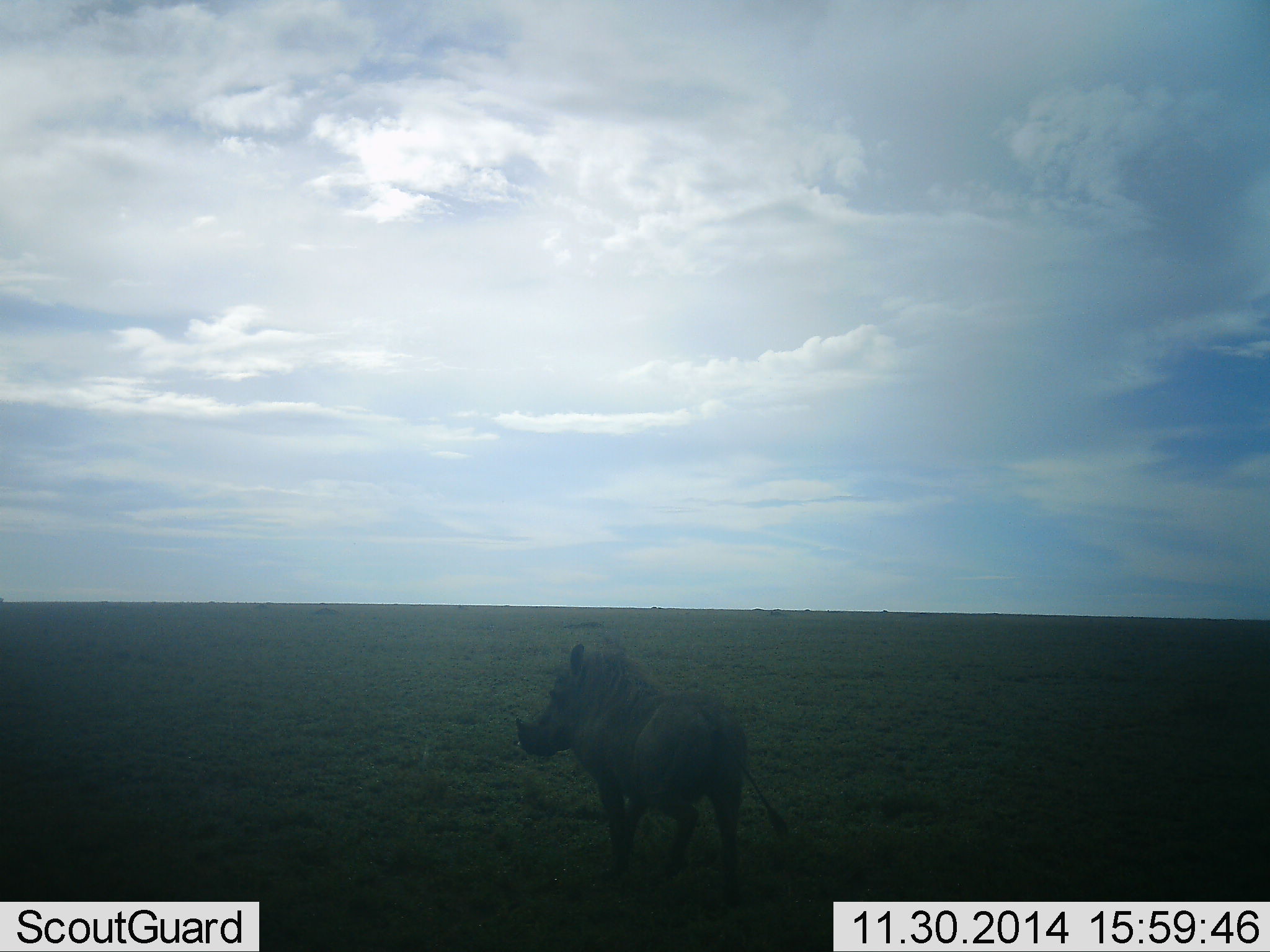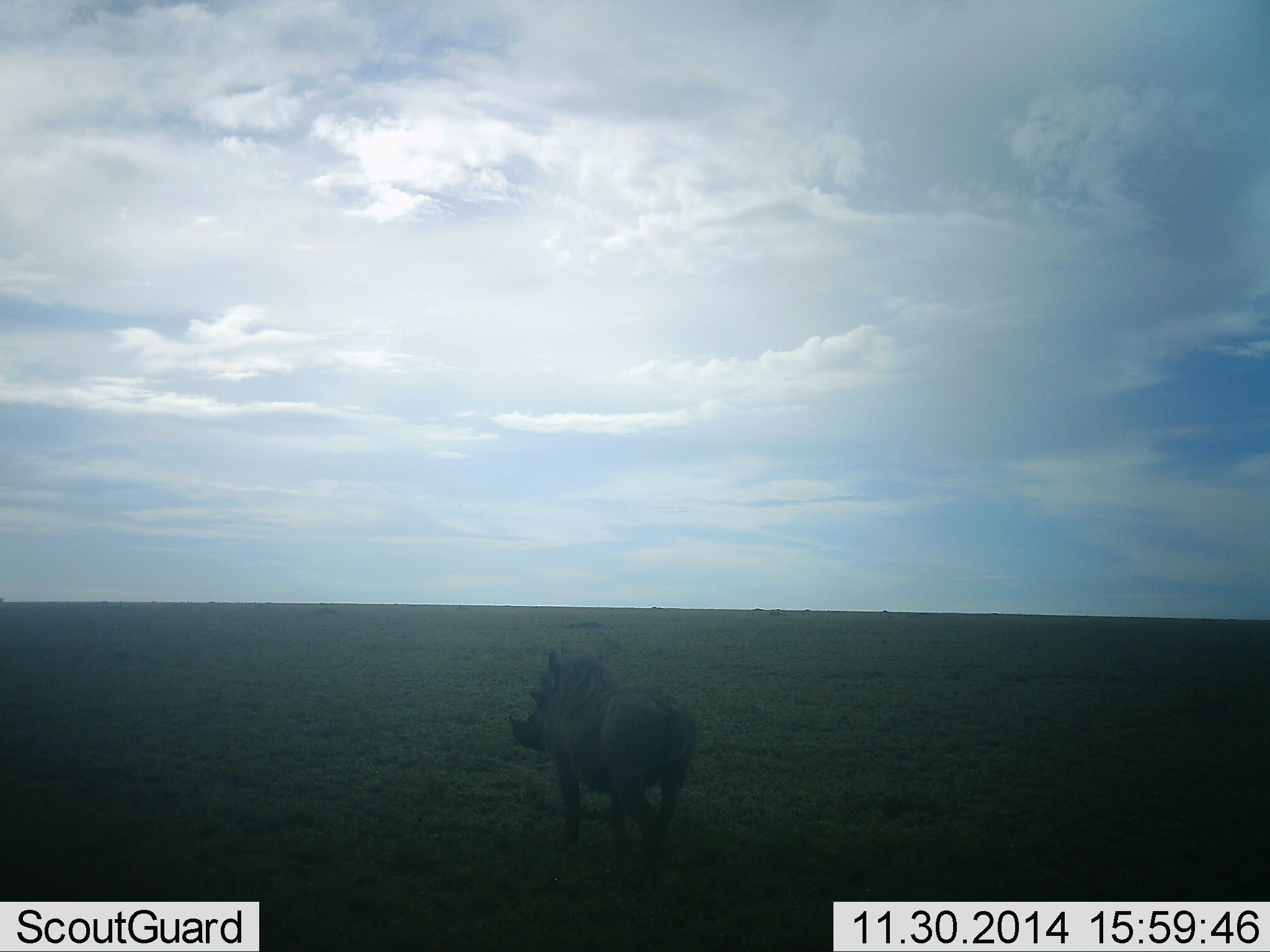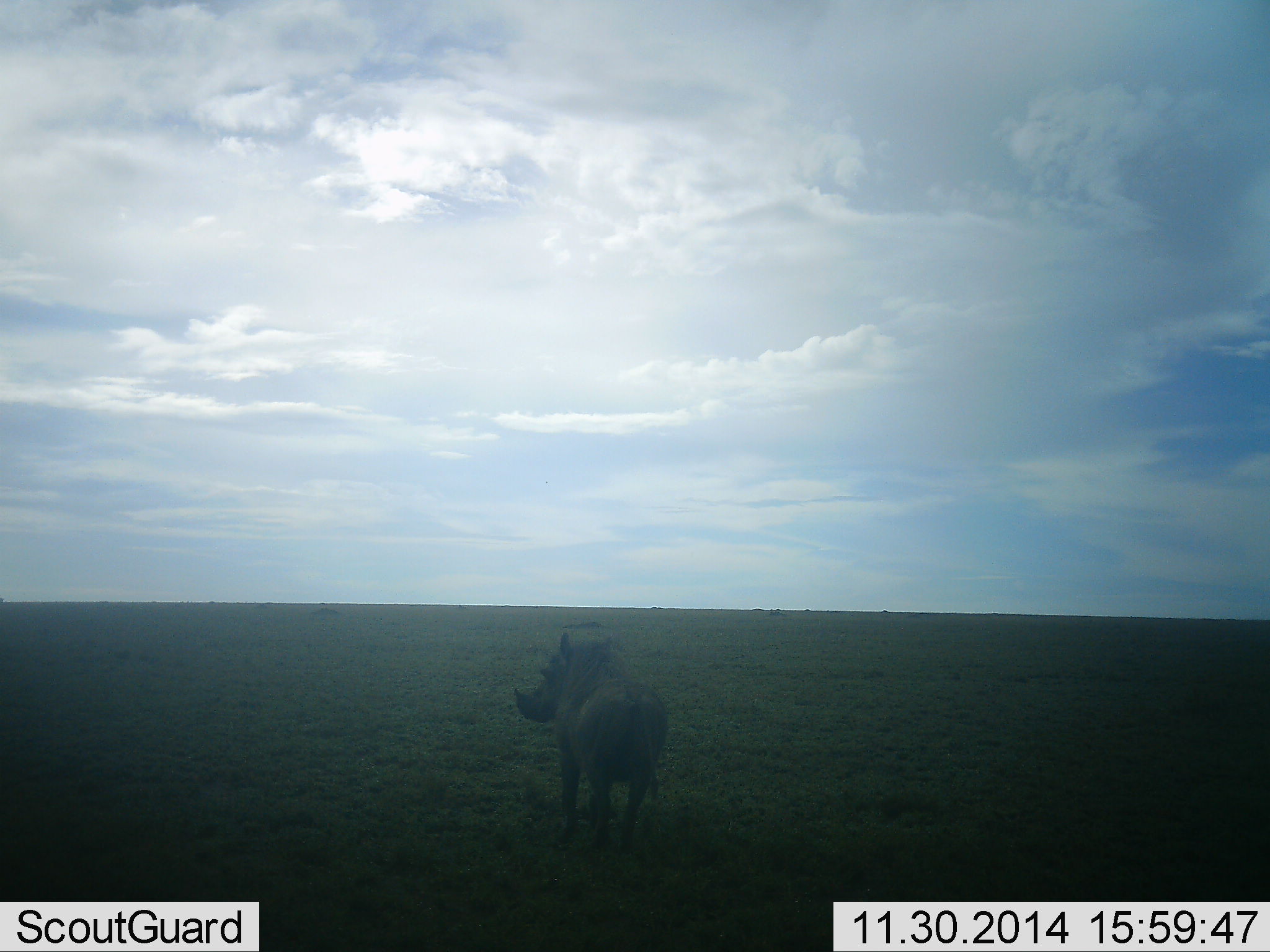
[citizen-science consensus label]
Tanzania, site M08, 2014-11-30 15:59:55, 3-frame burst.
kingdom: Animalia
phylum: Chordata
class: Mammalia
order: Artiodactyla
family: Suidae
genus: Phacochoerus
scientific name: Phacochoerus africanus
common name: warthog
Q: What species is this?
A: Warthog (Phacochoerus africanus).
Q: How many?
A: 1.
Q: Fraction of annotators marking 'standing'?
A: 0%.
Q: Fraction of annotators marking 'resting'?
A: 0%.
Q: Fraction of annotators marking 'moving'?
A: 100%.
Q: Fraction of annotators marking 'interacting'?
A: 0%.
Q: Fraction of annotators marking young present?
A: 0%.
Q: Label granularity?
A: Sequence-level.